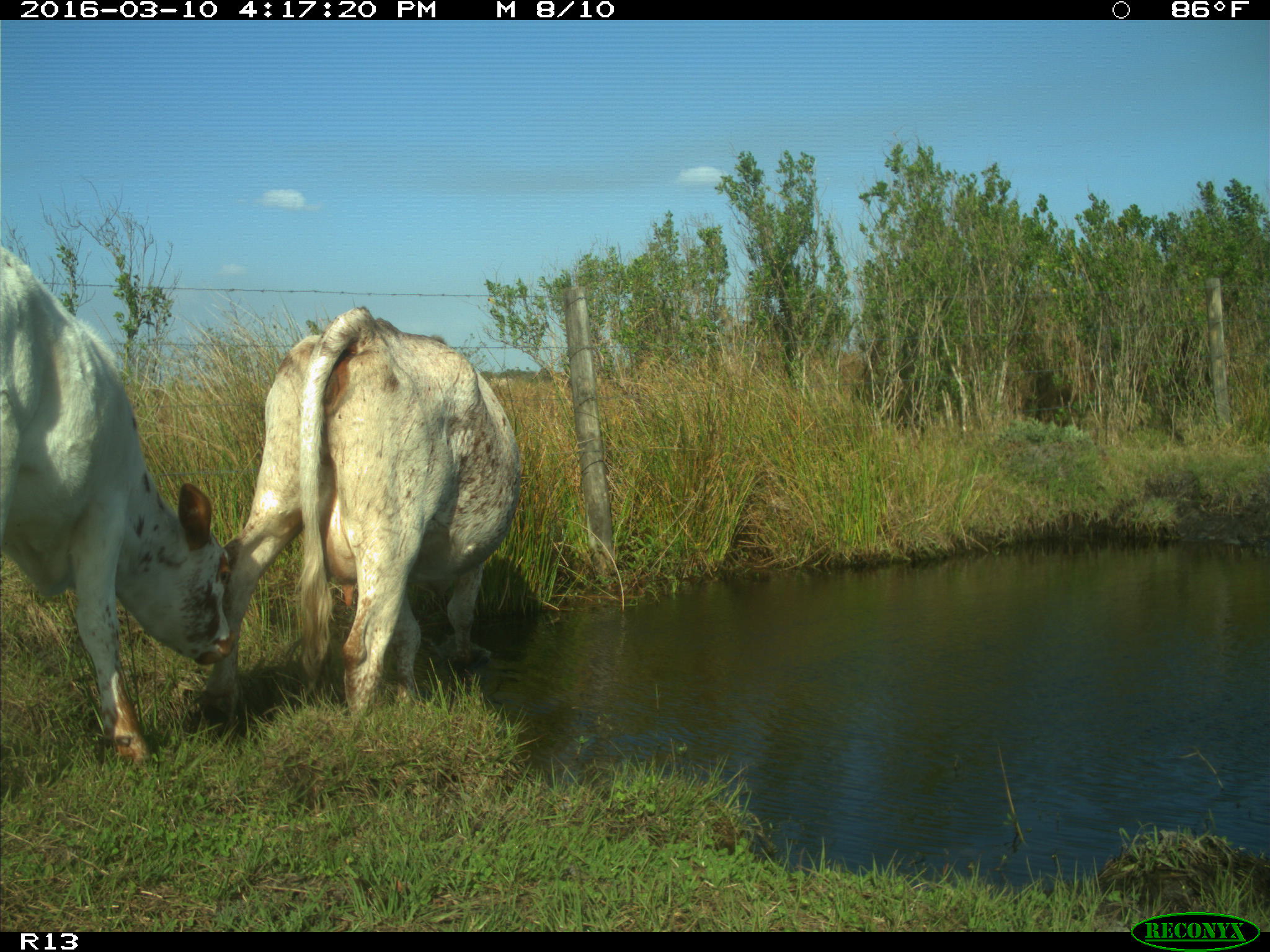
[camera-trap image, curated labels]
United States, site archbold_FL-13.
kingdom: Animalia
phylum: Chordata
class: Mammalia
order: Artiodactyla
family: Bovidae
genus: Bos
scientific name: Bos taurus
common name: domestic cow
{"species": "Bos taurus (domestic cow)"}